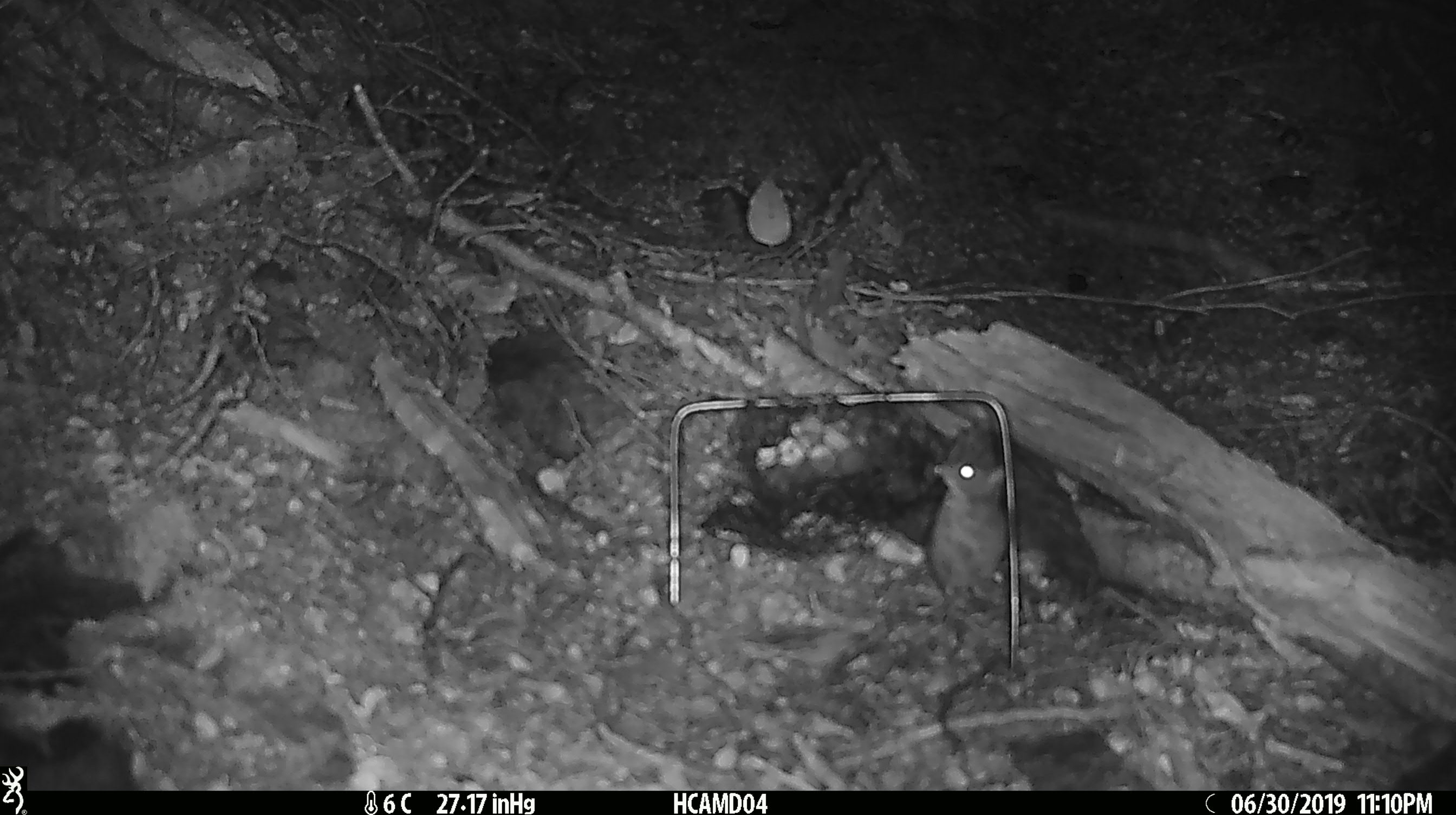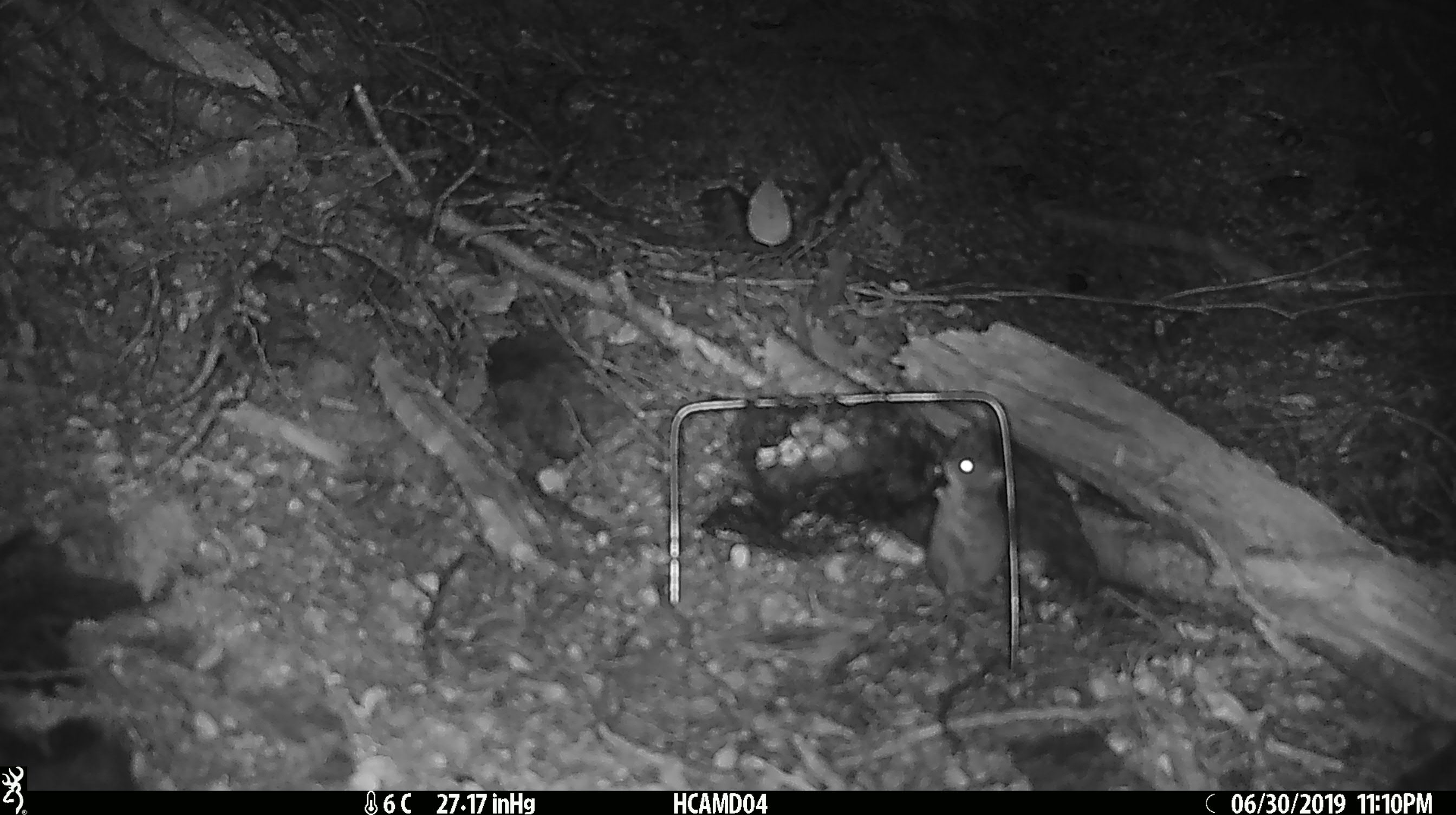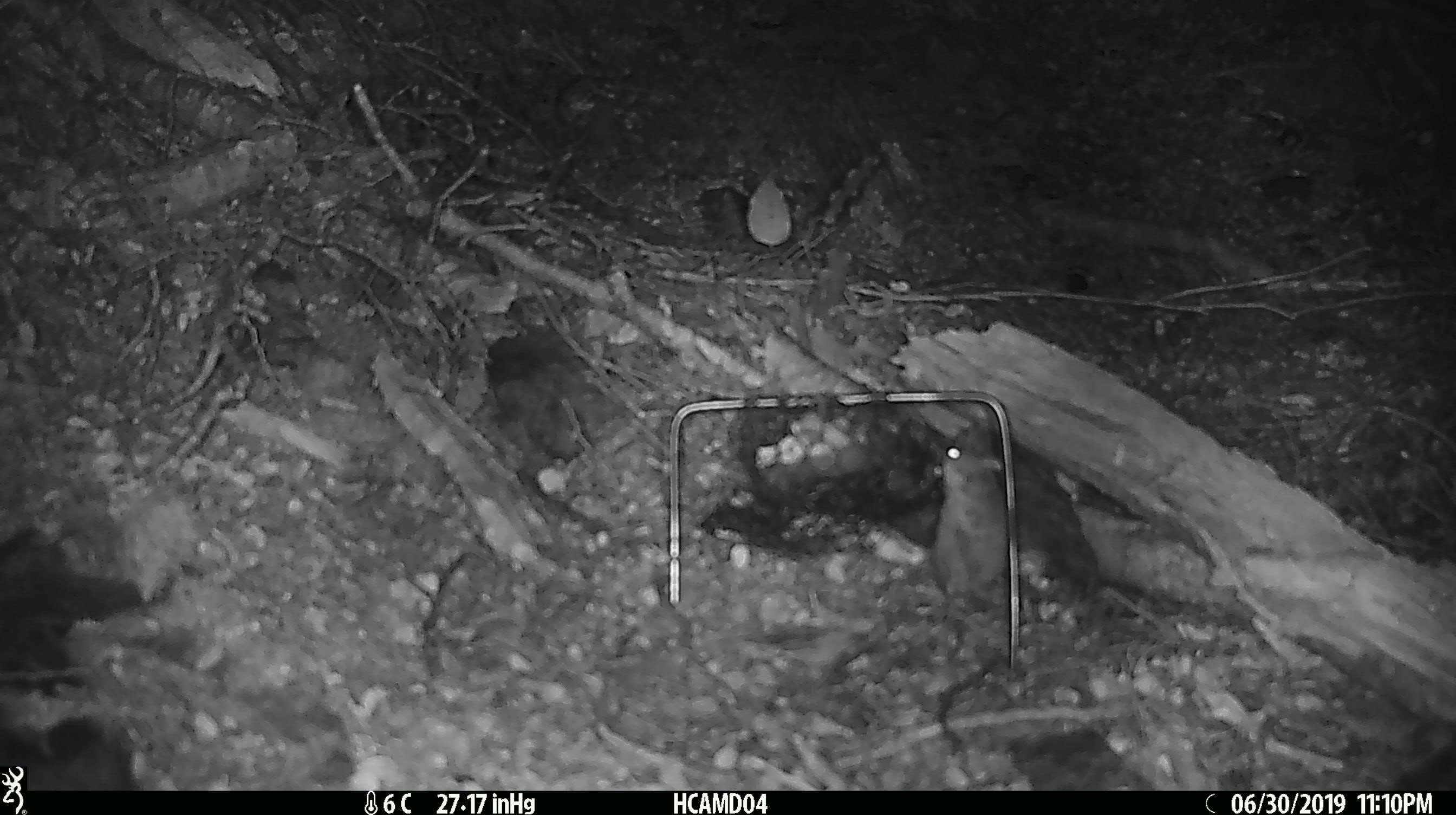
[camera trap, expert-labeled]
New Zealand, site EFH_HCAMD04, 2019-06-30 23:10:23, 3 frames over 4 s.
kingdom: Animalia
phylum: Chordata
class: Mammalia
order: Rodentia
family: Muridae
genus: Mus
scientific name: Mus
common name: mouse